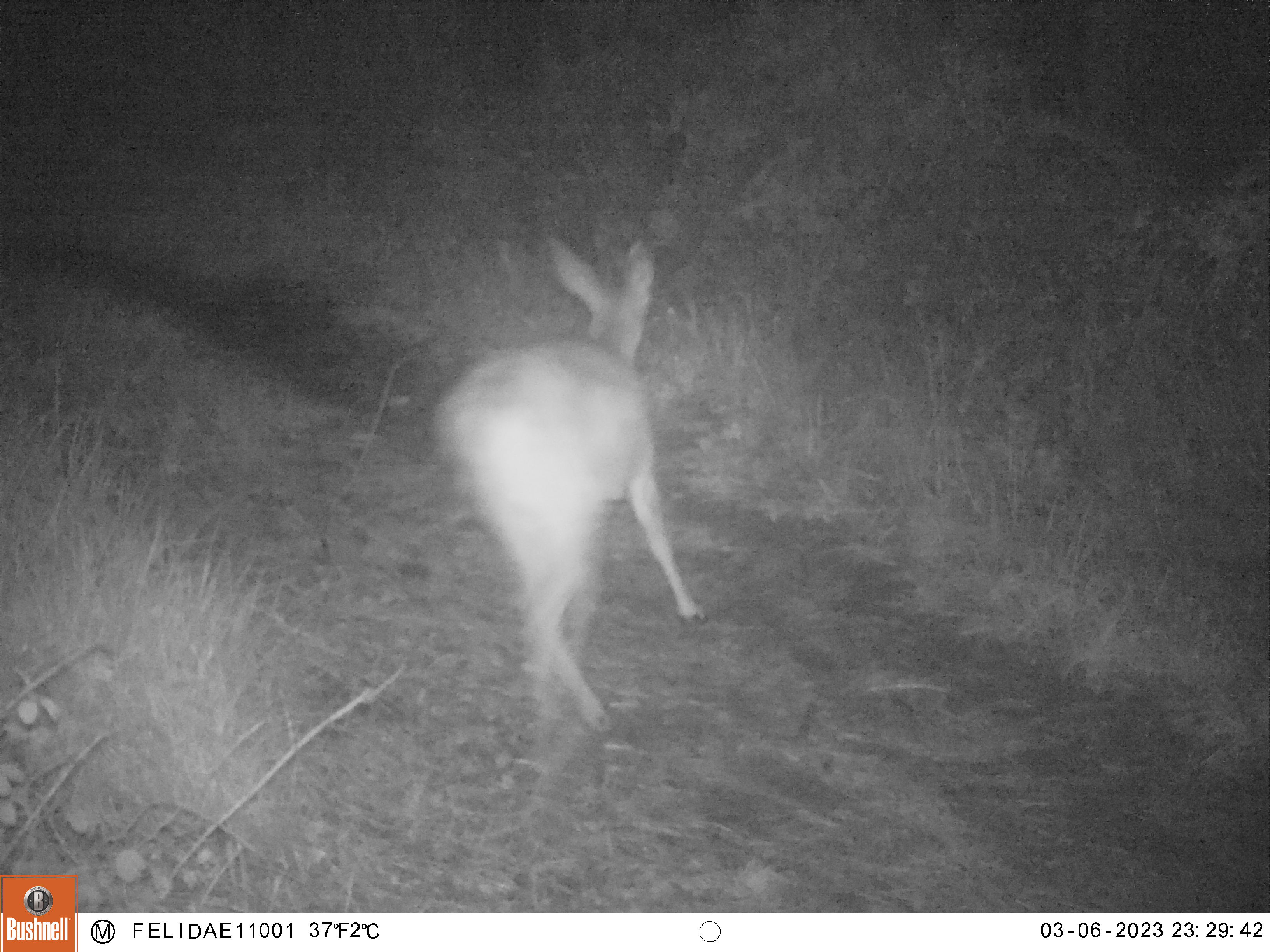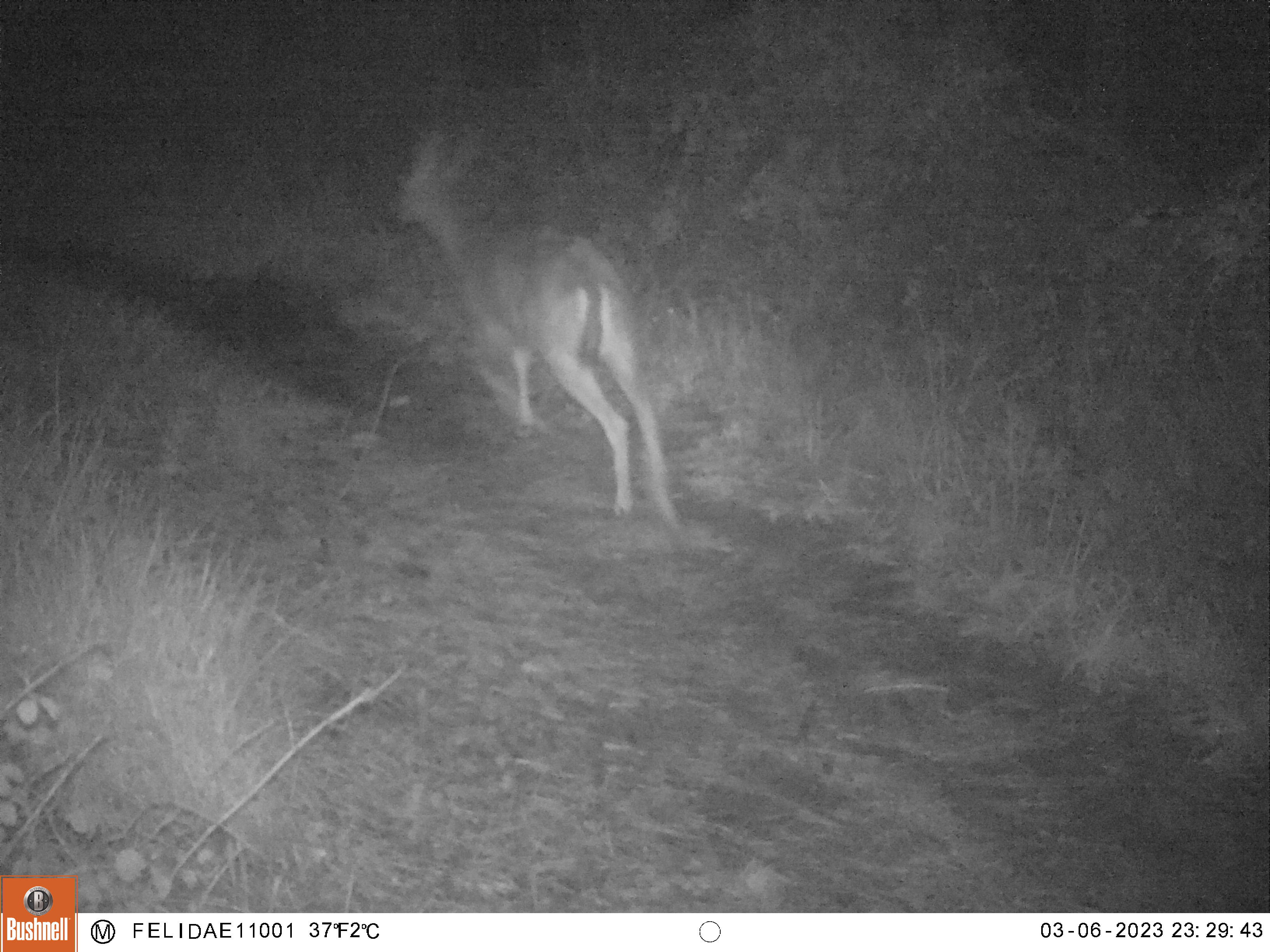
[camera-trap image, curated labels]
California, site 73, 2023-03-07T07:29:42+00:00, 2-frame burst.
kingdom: Animalia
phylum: Chordata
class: Mammalia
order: Artiodactyla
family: Cervidae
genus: Odocoileus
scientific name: Odocoileus hemionus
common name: mule deer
Mule deer (Odocoileus hemionus).